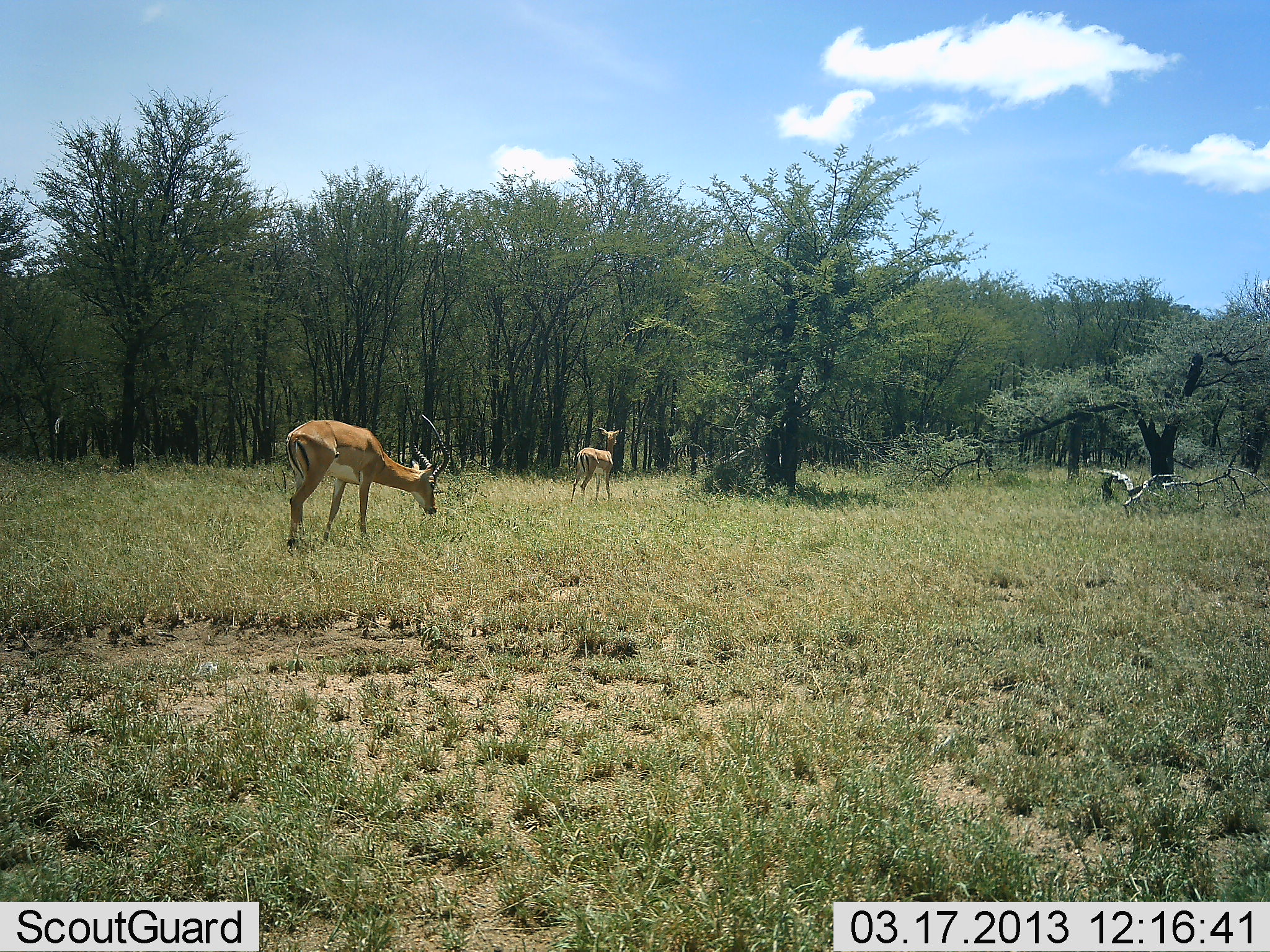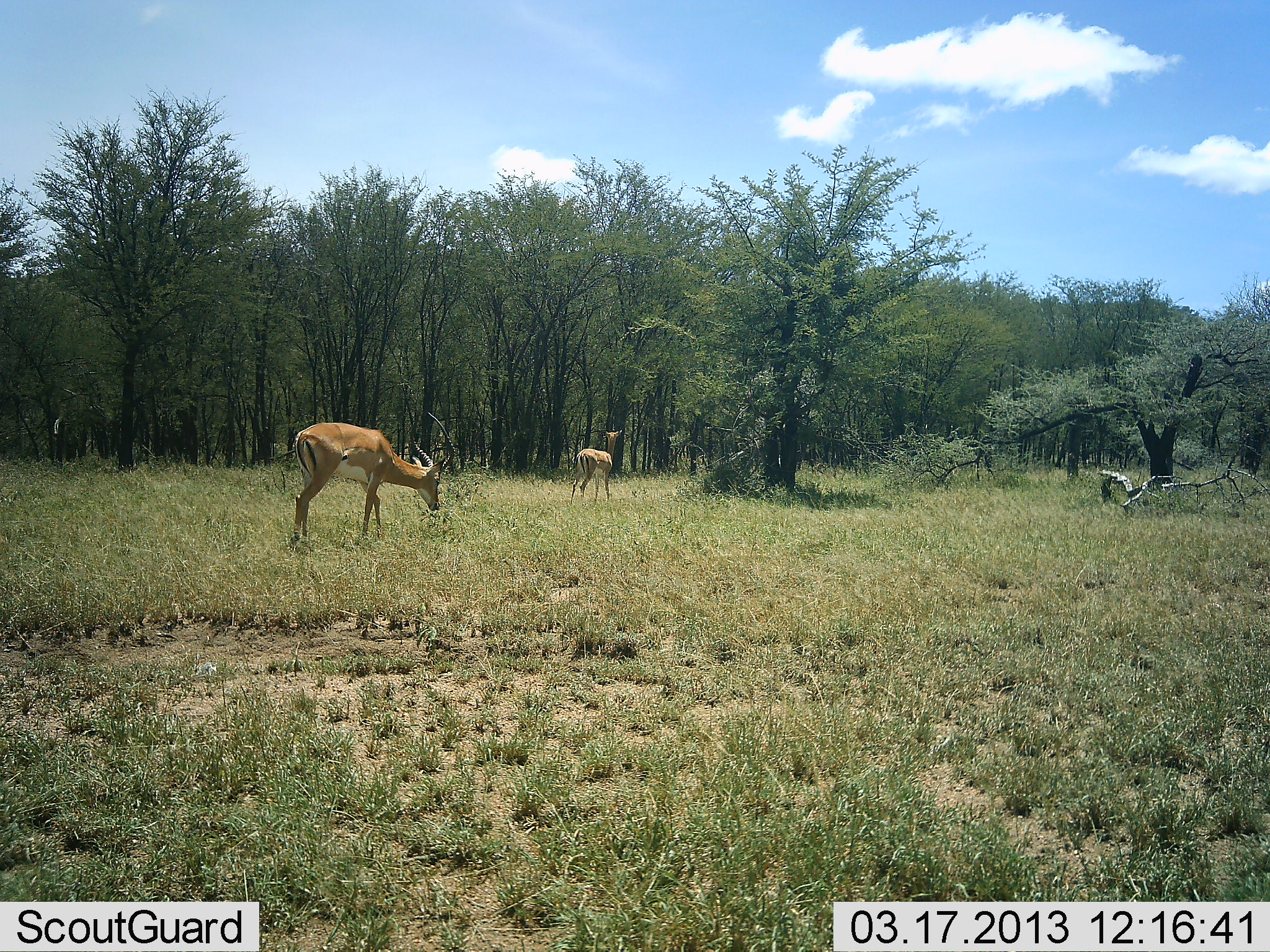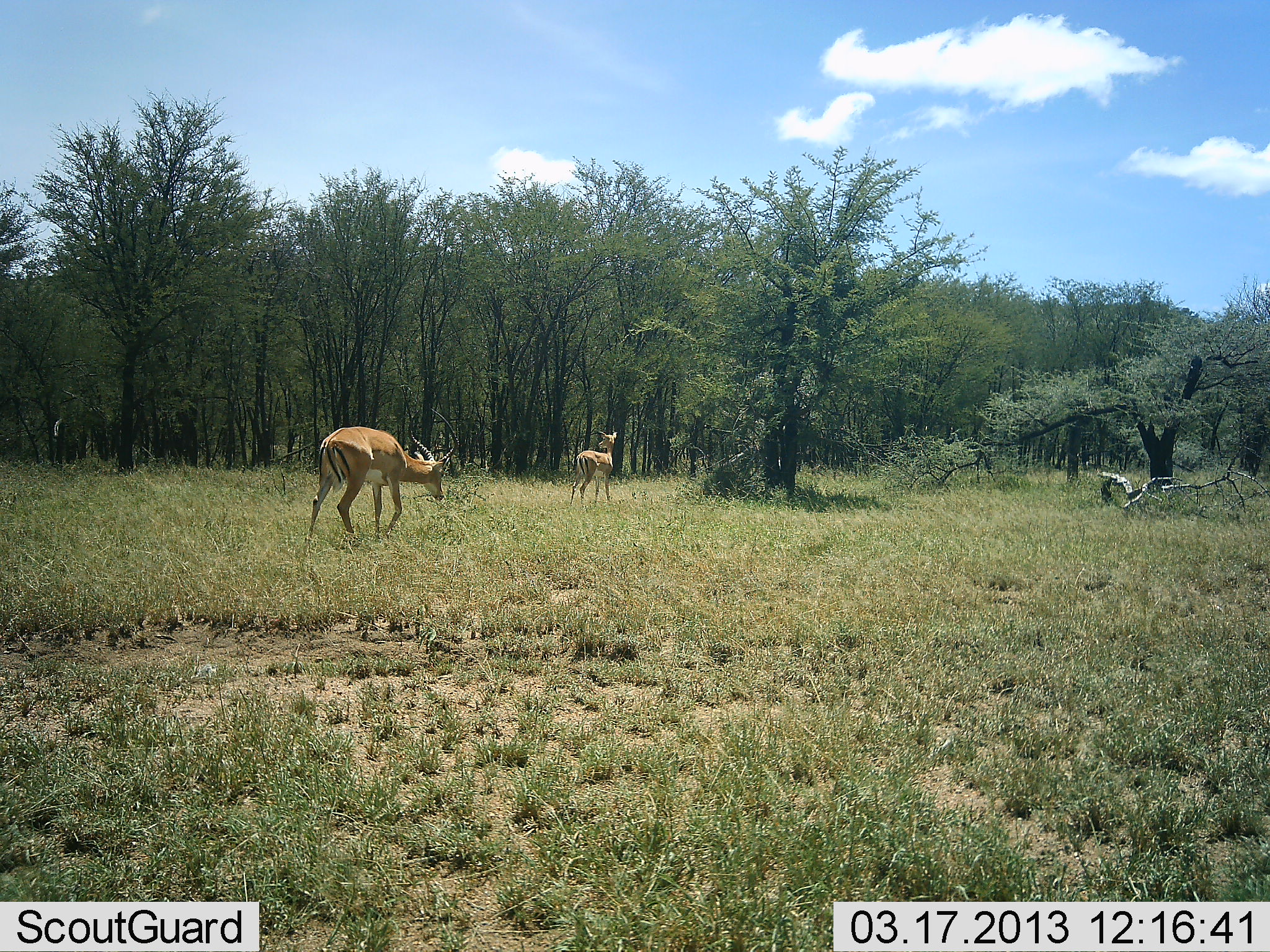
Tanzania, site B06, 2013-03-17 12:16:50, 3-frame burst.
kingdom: Animalia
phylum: Chordata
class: Mammalia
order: Artiodactyla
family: Bovidae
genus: Aepyceros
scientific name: Aepyceros melampus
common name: impala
Impala (Aepyceros melampus), count 2. Behavior (volunteer vote fractions): standing 73%, resting 0%, moving 33%, interacting 0%. Young present (vote fraction): 0%. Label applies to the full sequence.